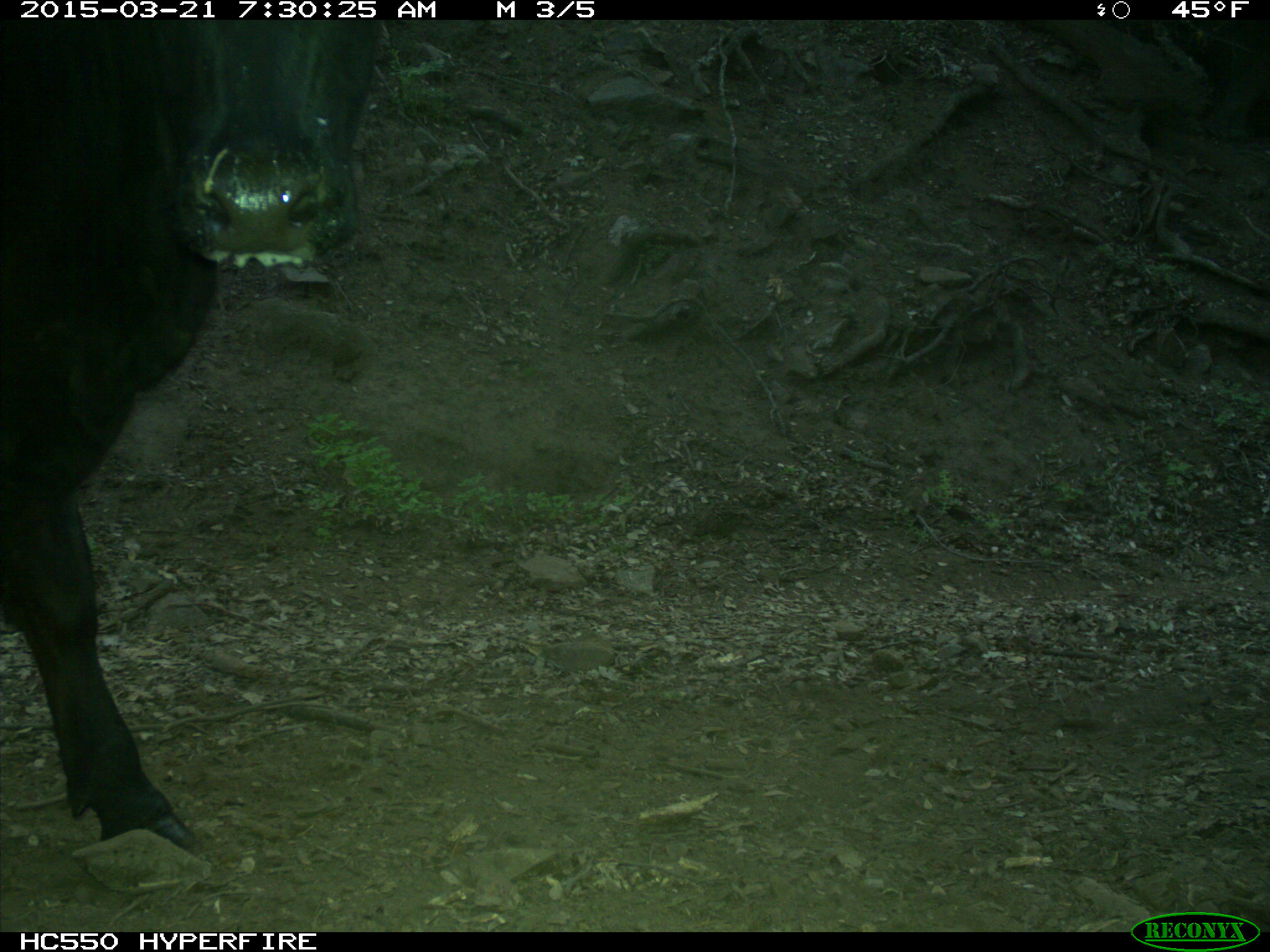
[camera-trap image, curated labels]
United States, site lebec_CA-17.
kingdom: Animalia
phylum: Chordata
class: Mammalia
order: Artiodactyla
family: Bovidae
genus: Bos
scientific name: Bos taurus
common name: domestic cow